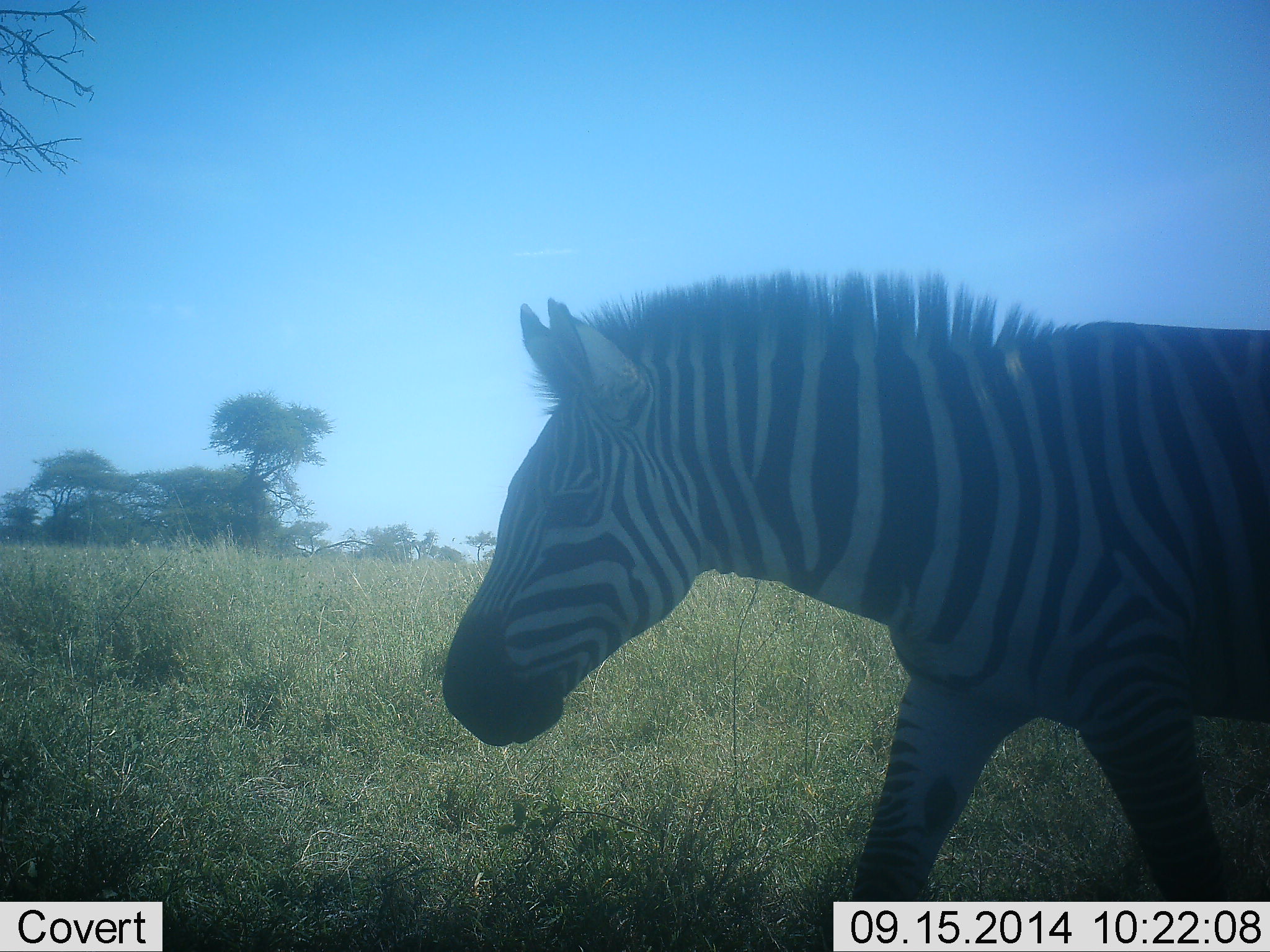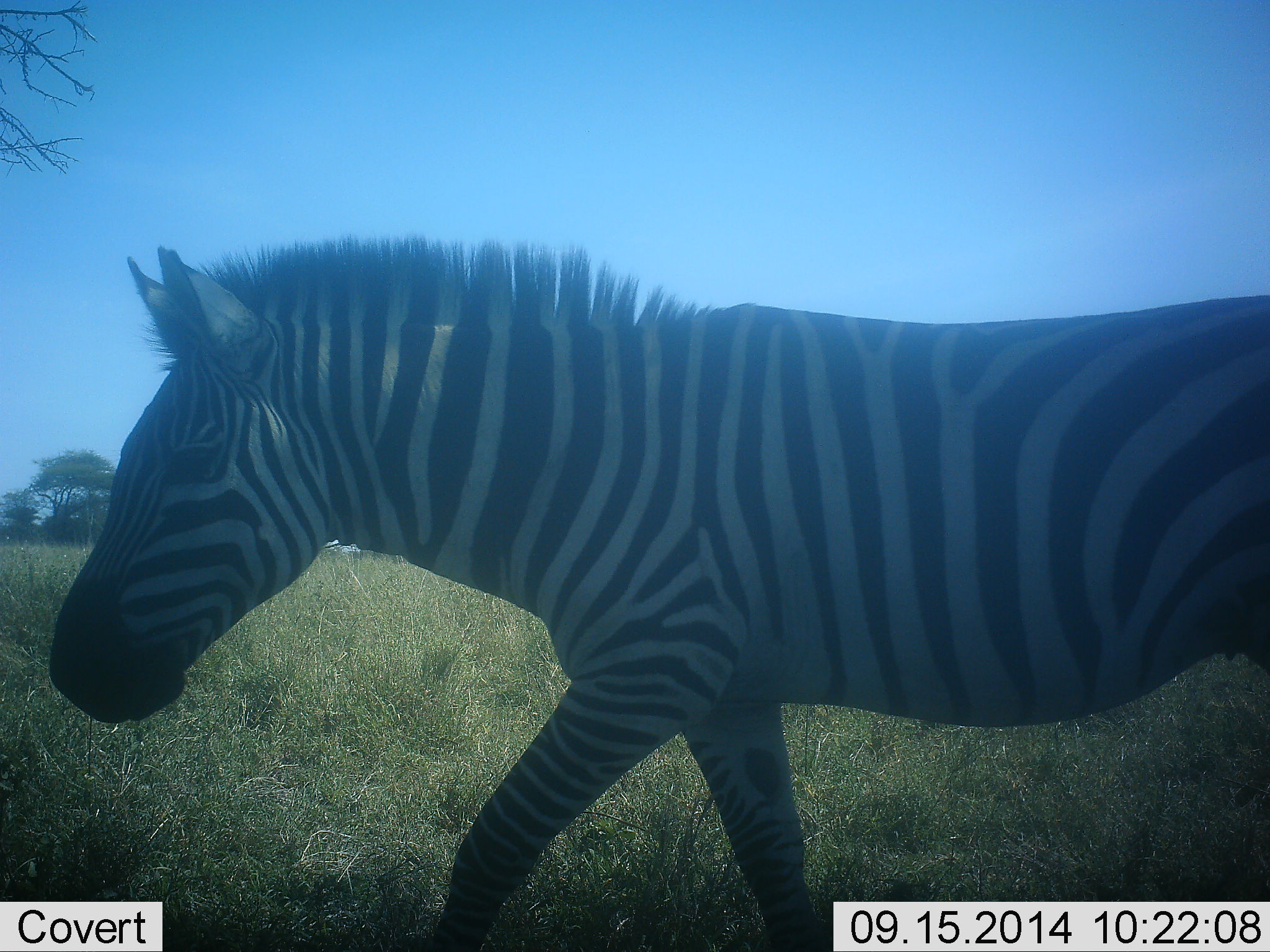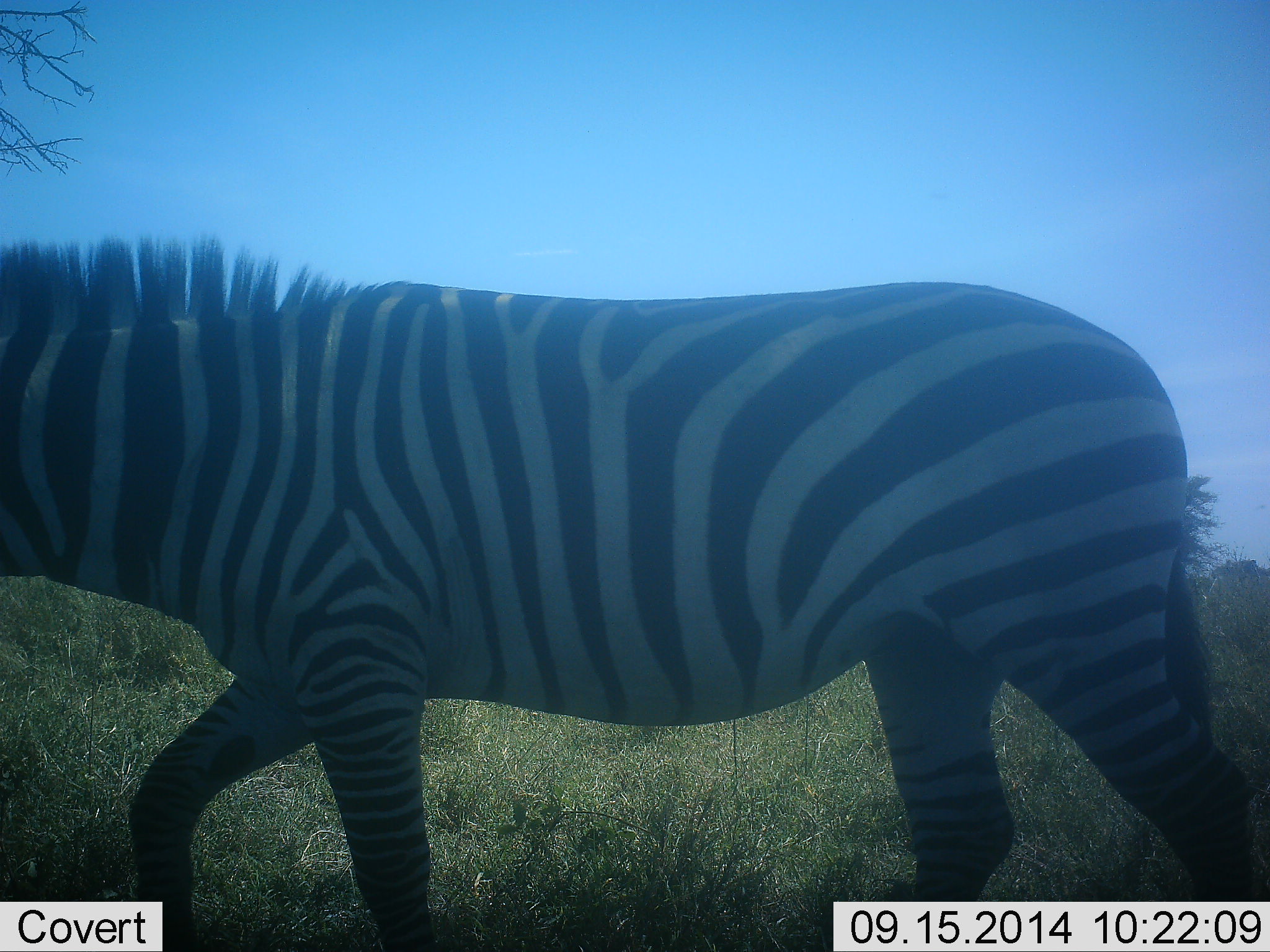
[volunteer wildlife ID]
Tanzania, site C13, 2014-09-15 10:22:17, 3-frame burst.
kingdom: Animalia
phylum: Chordata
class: Mammalia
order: Perissodactyla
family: Equidae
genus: Equus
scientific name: Equus quagga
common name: plains zebra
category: zebra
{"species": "zebra (plains zebra) (Equus quagga)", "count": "1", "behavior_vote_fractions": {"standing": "0%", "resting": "0%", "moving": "100%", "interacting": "0%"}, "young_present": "0%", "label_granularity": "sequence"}